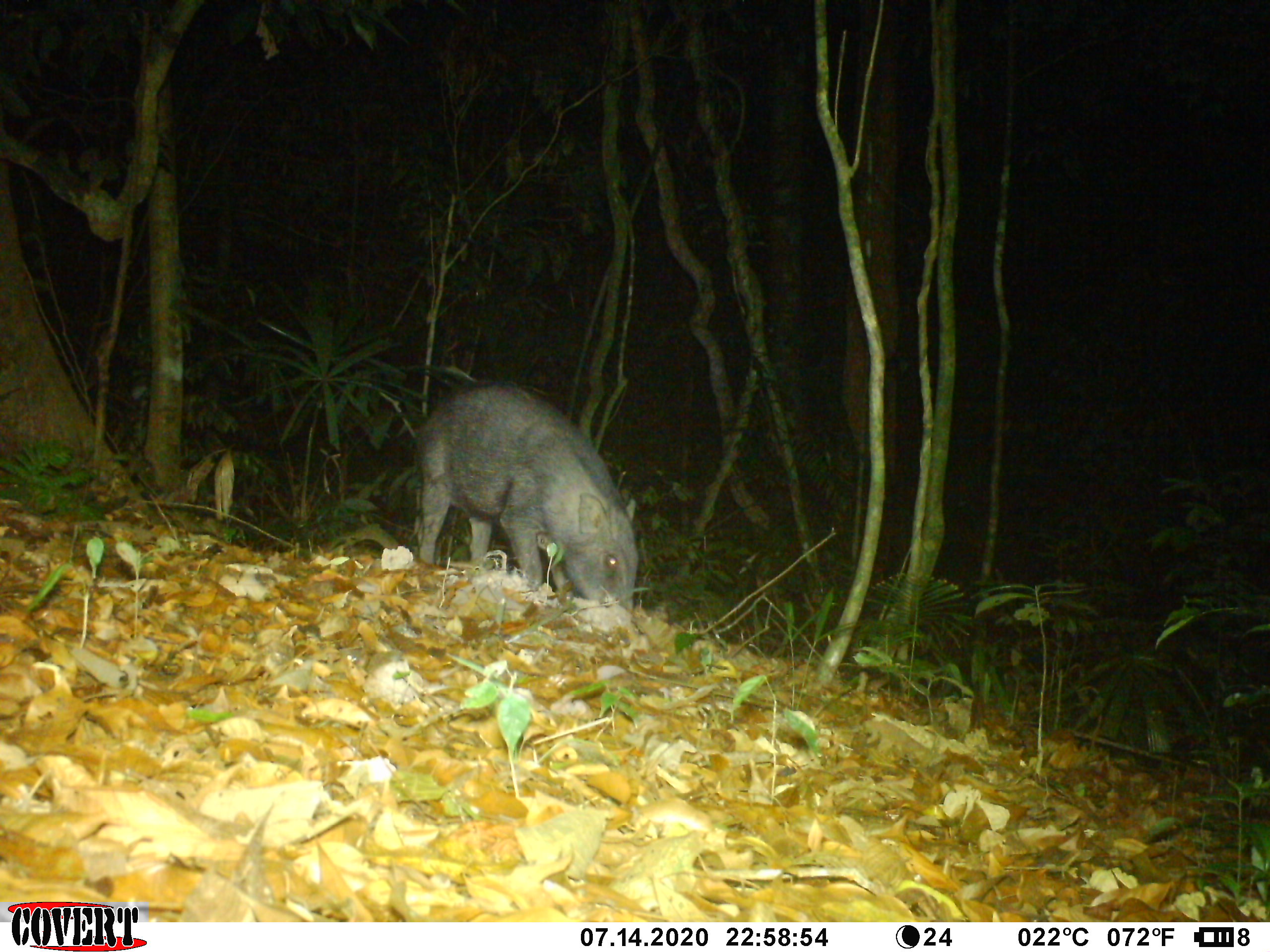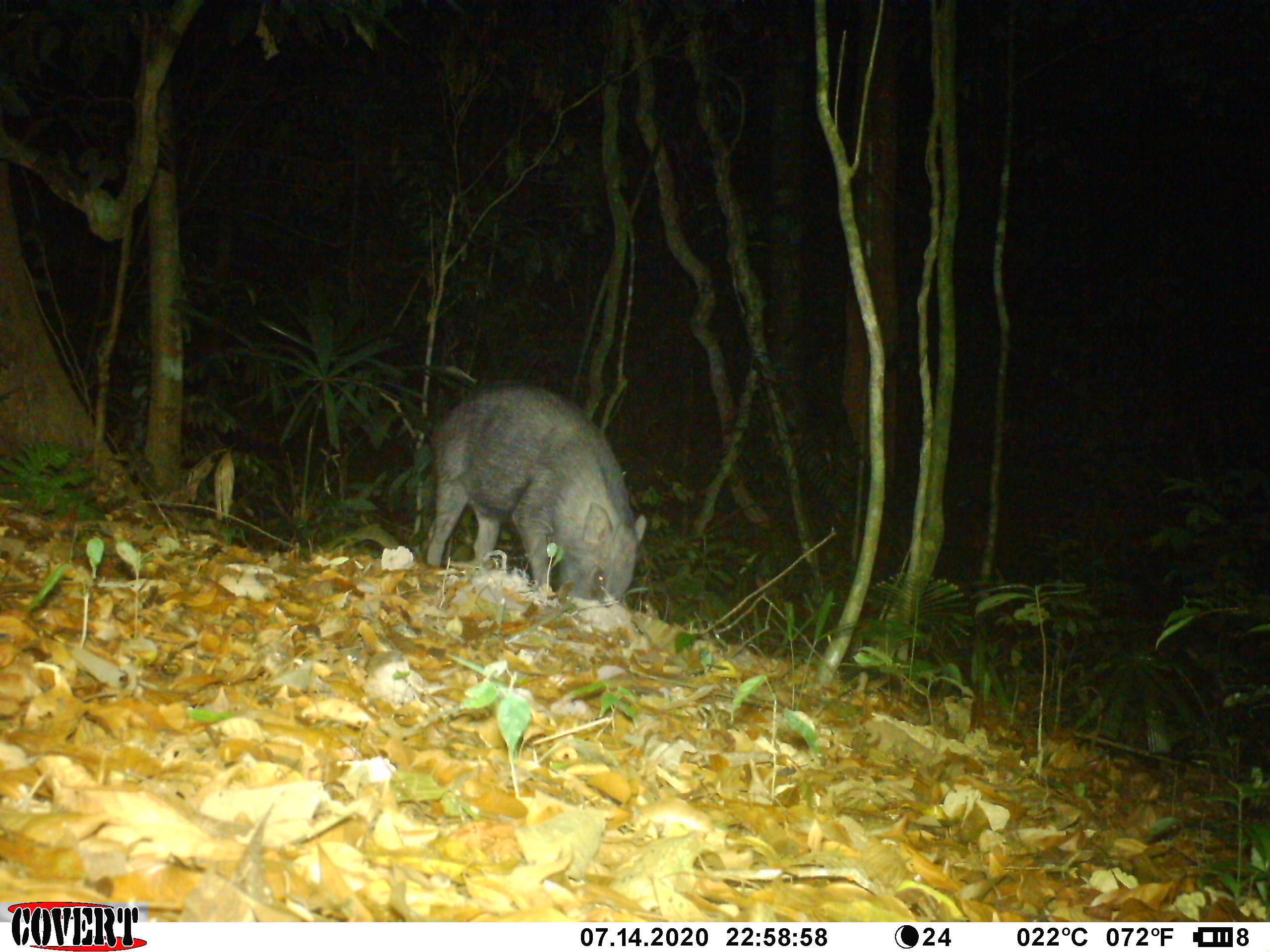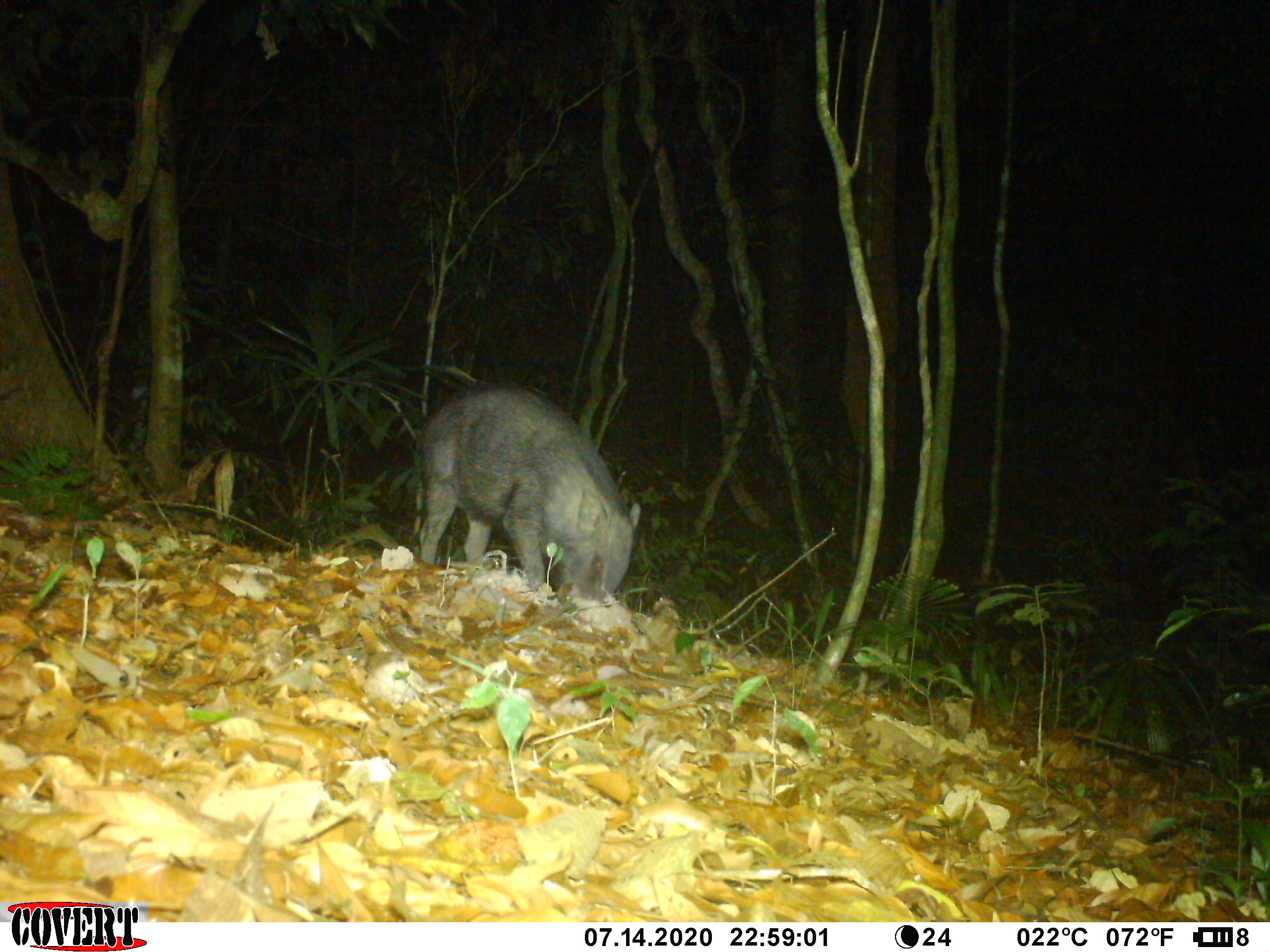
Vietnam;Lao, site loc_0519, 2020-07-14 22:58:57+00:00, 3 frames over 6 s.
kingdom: Animalia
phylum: Chordata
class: Mammalia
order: Artiodactyla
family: Suidae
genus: Sus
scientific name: Sus scrofa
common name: eurasian wild pig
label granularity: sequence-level